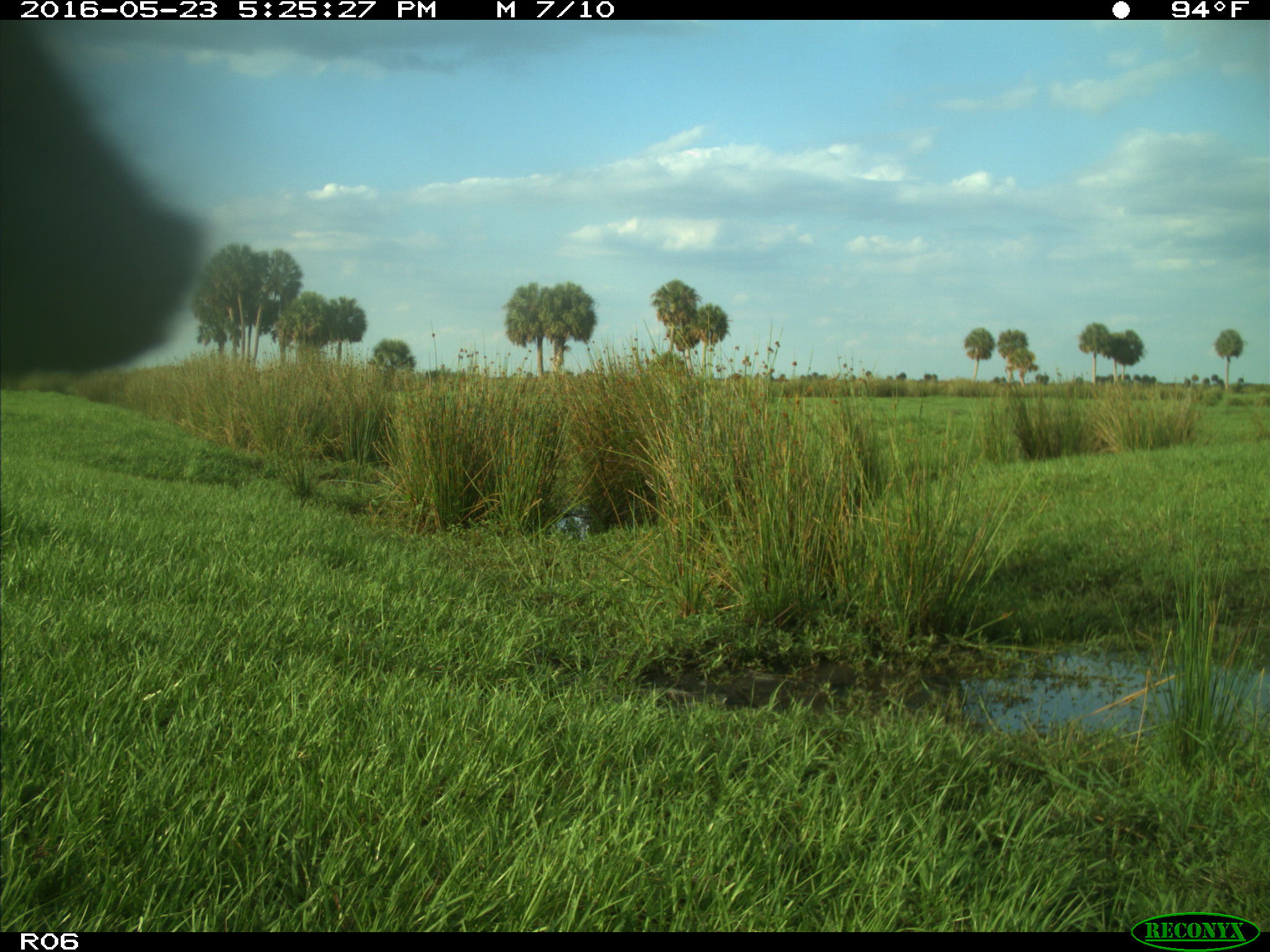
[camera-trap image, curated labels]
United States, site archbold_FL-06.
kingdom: Animalia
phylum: Chordata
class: Mammalia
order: Artiodactyla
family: Bovidae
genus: Bos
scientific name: Bos taurus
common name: domestic cow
Bos taurus (domestic cow).